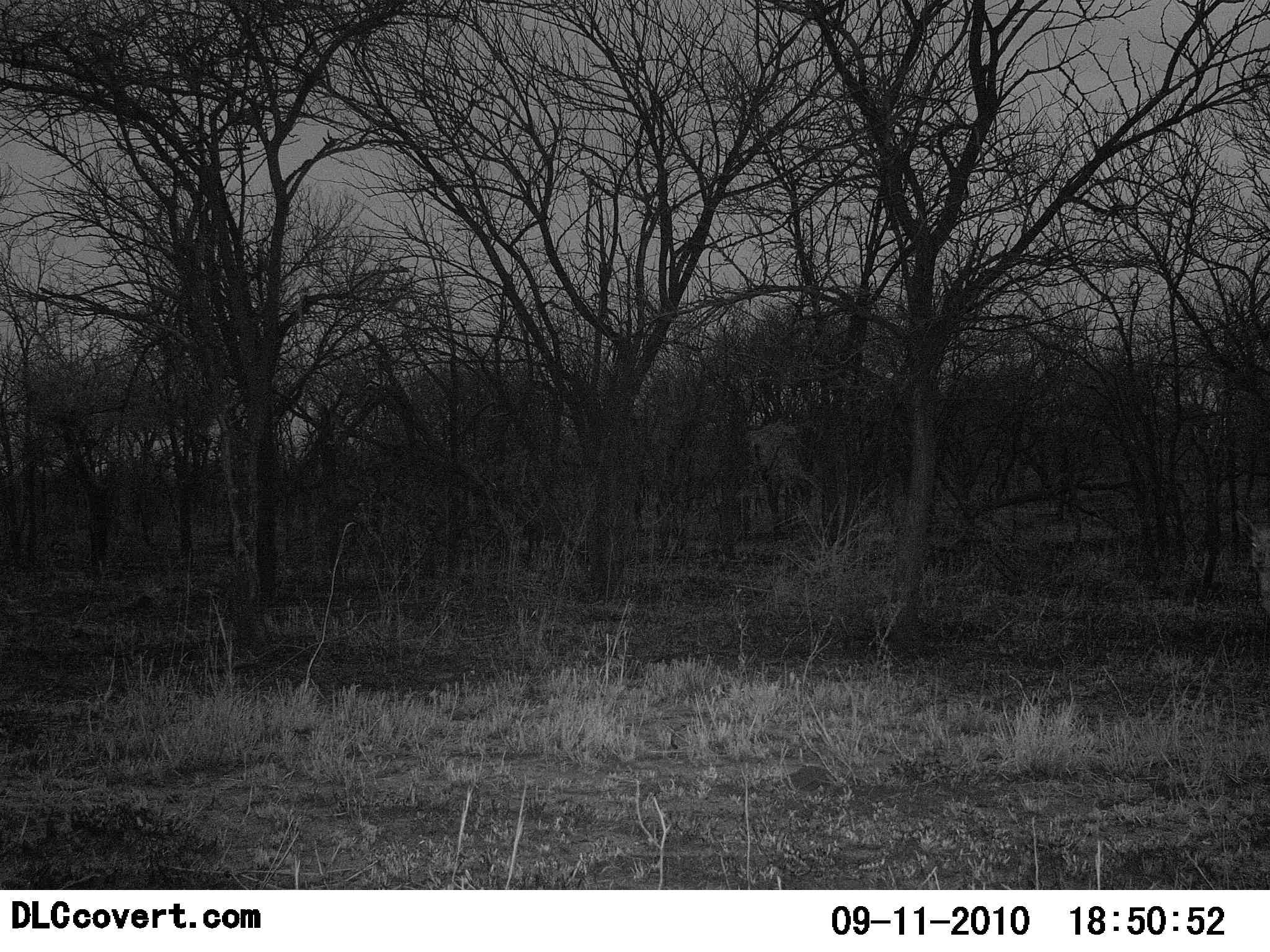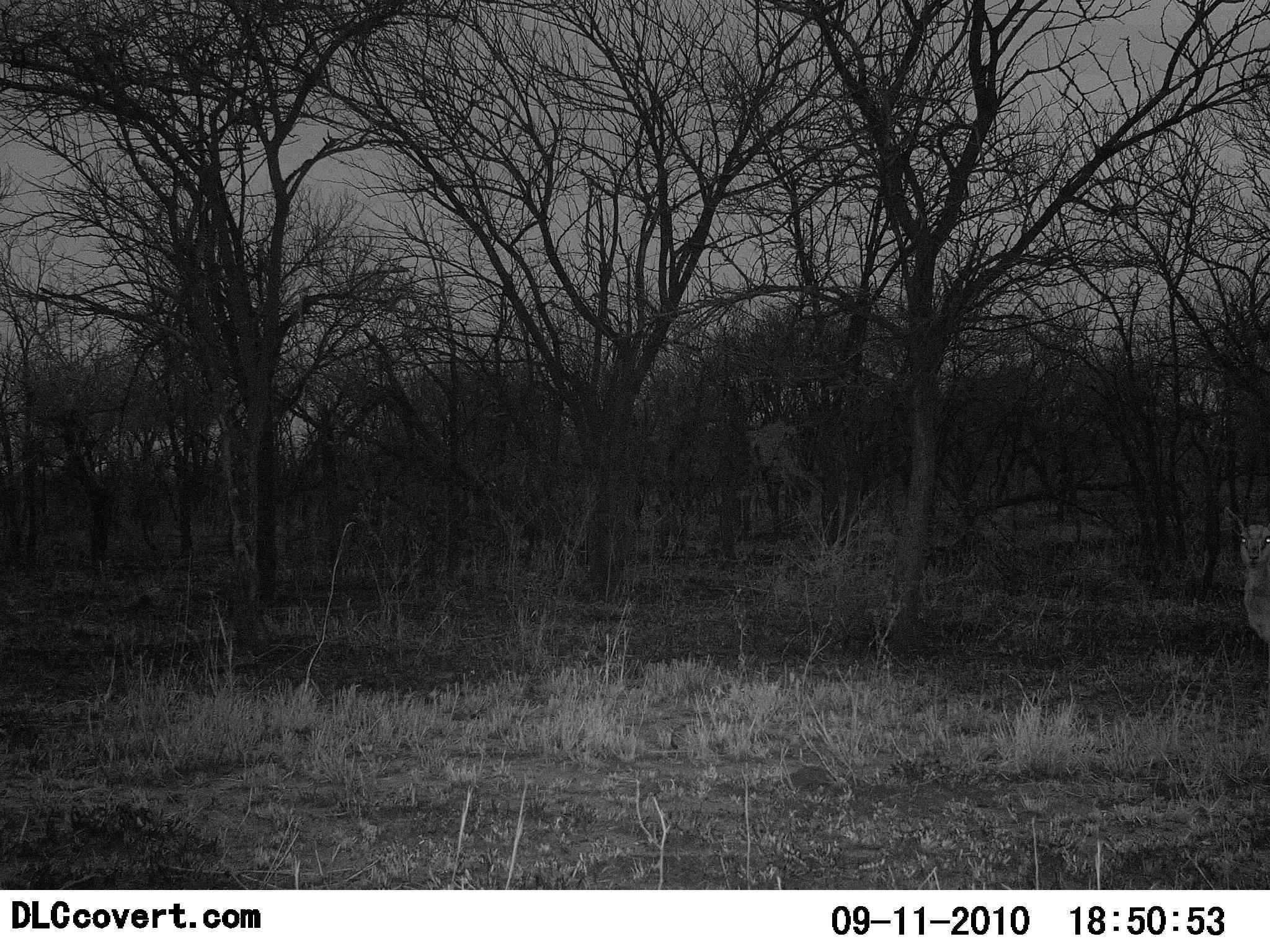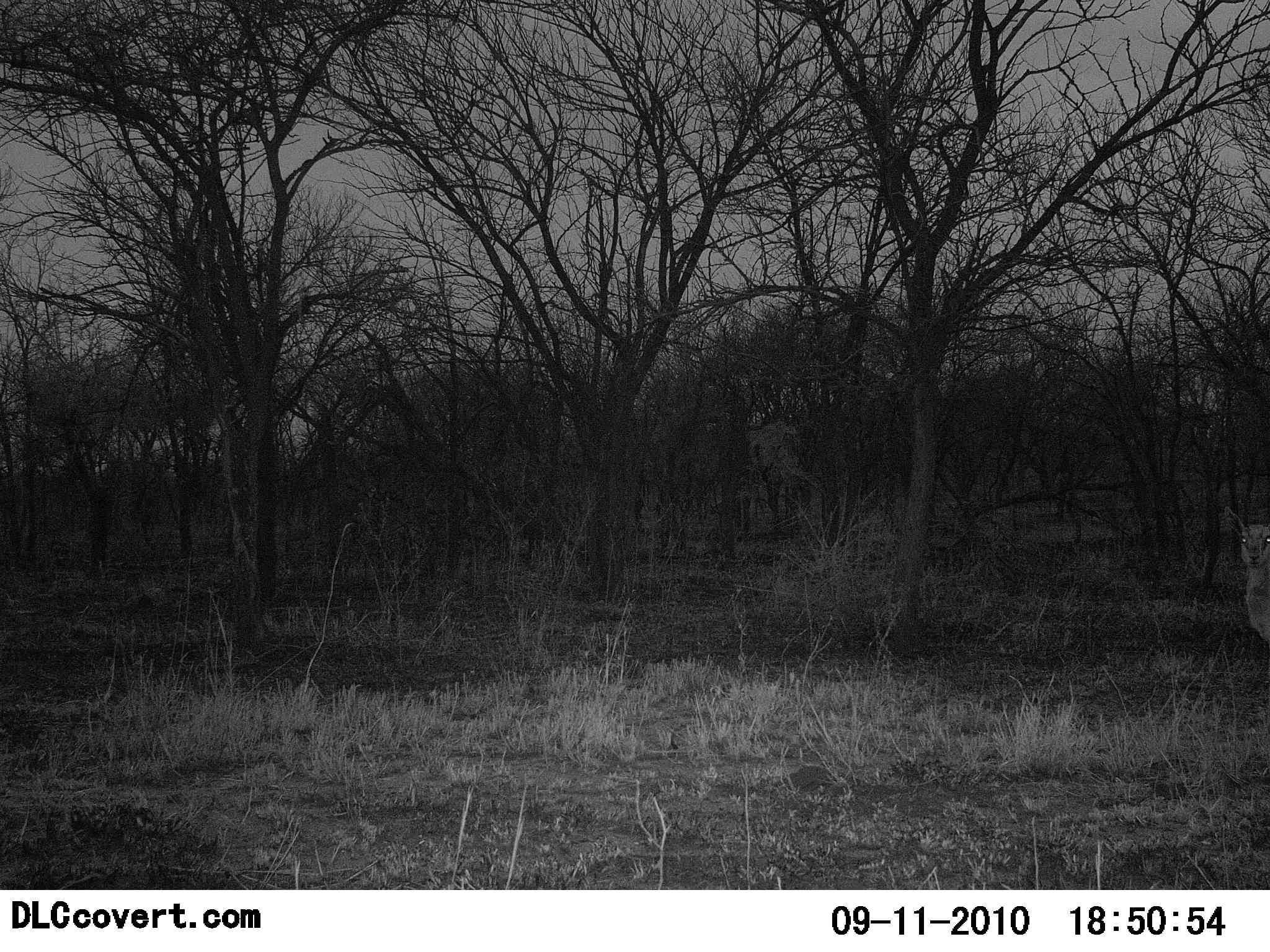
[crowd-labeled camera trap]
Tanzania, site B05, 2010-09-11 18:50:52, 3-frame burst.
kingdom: Animalia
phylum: Chordata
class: Mammalia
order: Artiodactyla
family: Bovidae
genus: Eudorcas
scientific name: Eudorcas thomsonii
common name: thomson's gazelle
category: gazellethomsons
Gazellethomsons (thomson's gazelle) (Eudorcas thomsonii), count 1. Behavior (volunteer vote fractions): standing 75%, resting 0%, moving 25%, interacting 0%. Young present (vote fraction): 0%. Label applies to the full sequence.